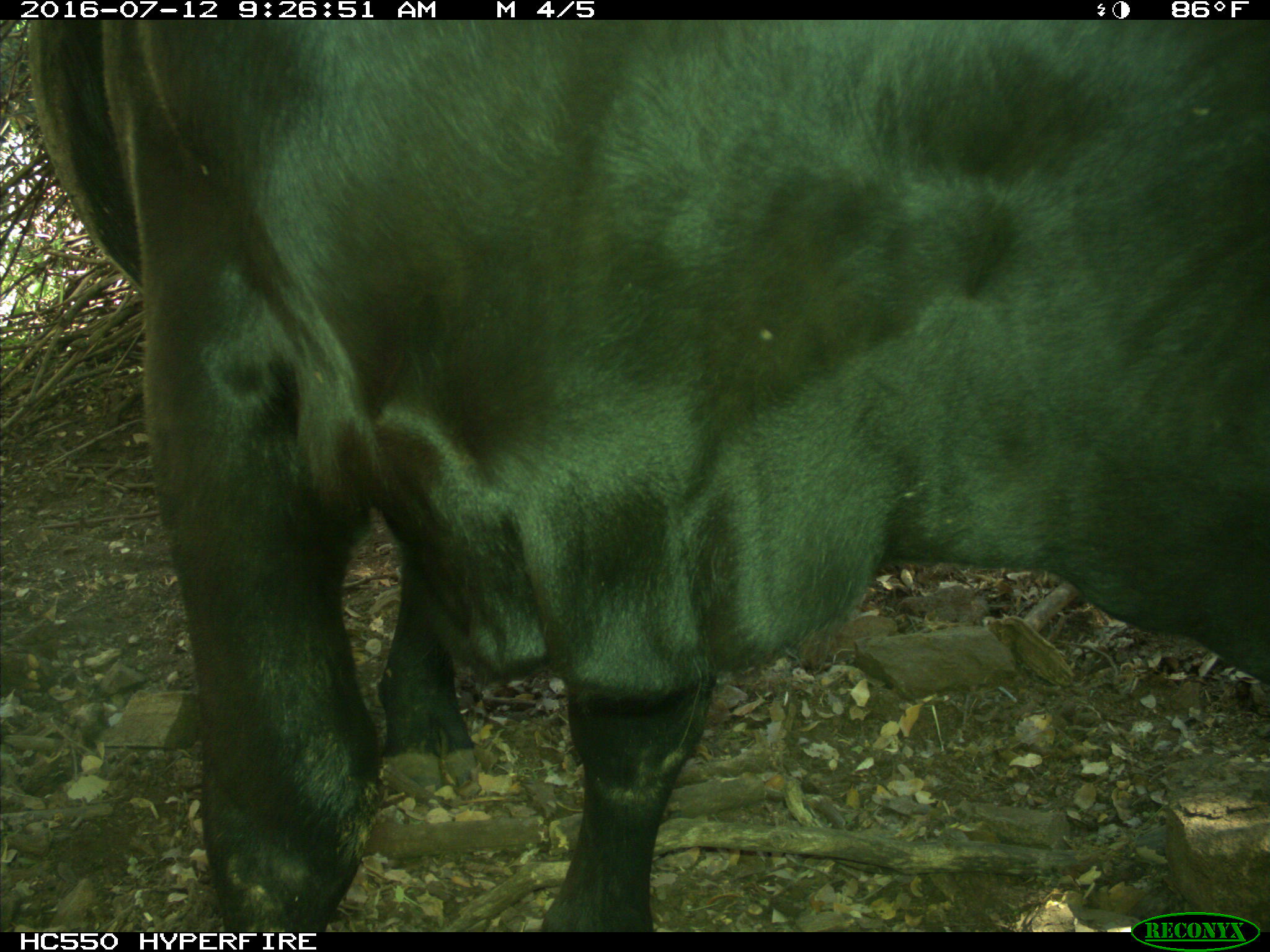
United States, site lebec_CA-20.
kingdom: Animalia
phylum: Chordata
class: Mammalia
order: Artiodactyla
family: Bovidae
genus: Bos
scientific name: Bos taurus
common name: domestic cow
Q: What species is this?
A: Bos taurus (domestic cow).